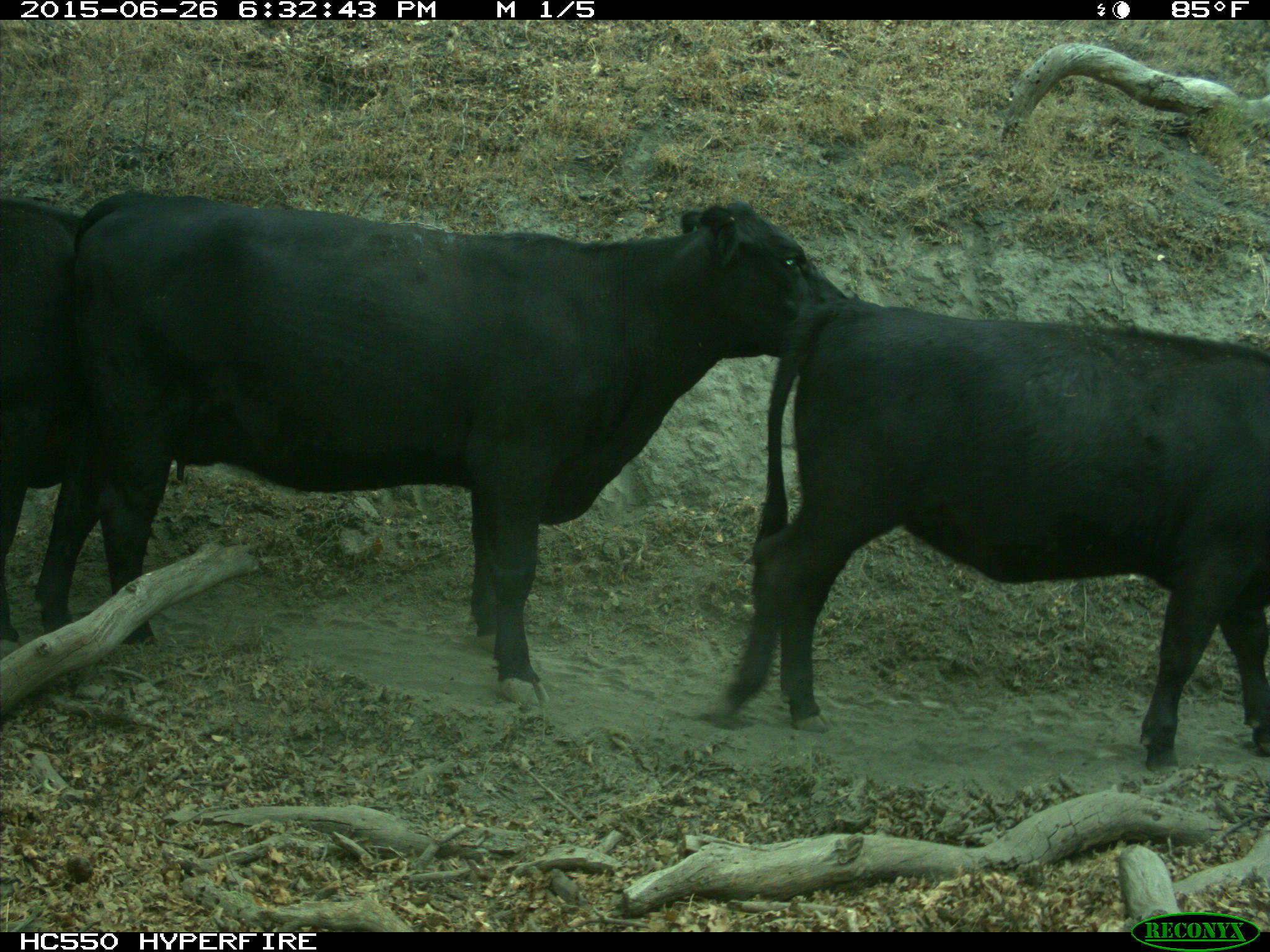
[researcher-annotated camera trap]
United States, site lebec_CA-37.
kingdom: Animalia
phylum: Chordata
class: Mammalia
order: Artiodactyla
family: Bovidae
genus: Bos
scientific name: Bos taurus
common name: domestic cow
Bos taurus (domestic cow).